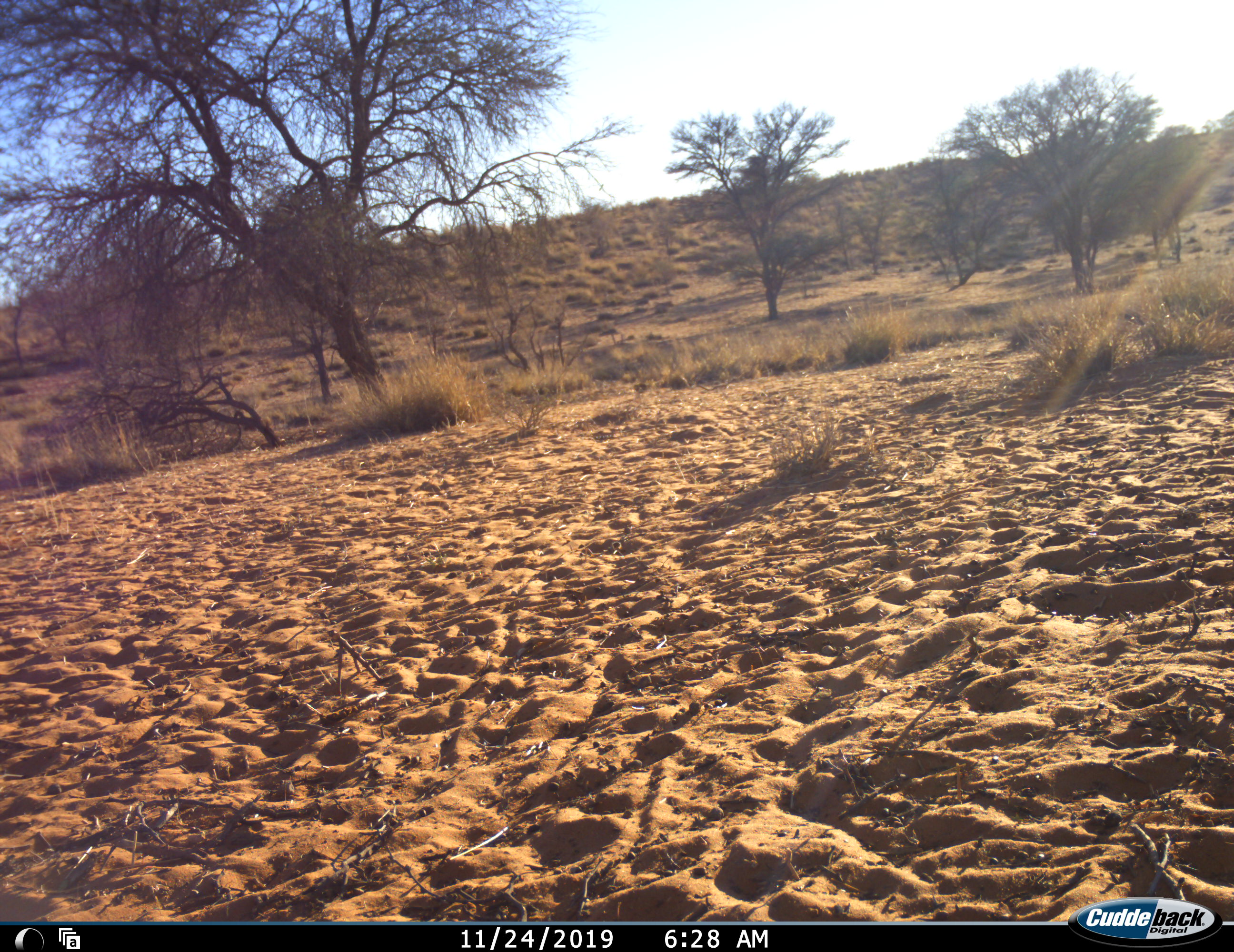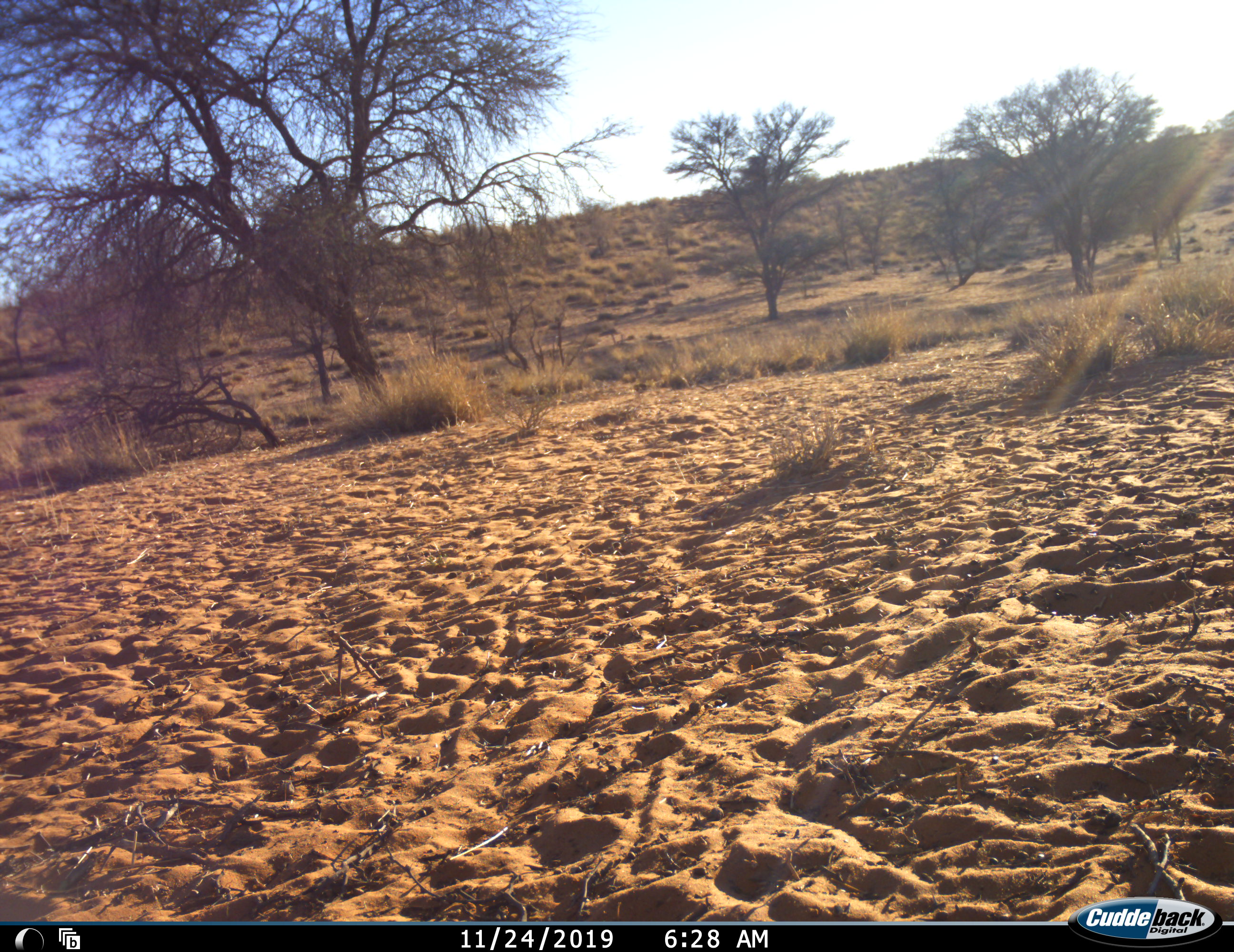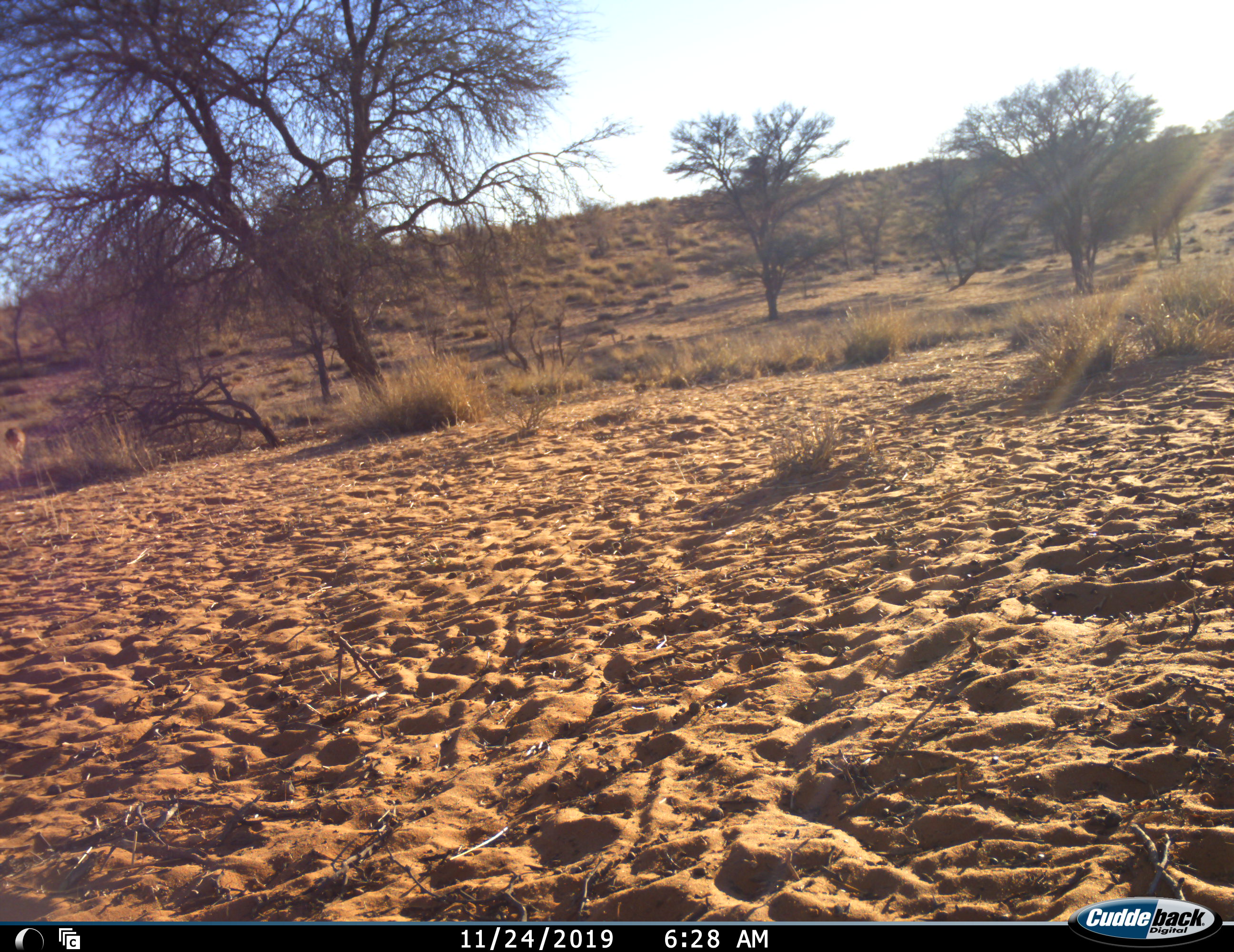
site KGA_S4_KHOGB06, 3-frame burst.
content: unidentified animal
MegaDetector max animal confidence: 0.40